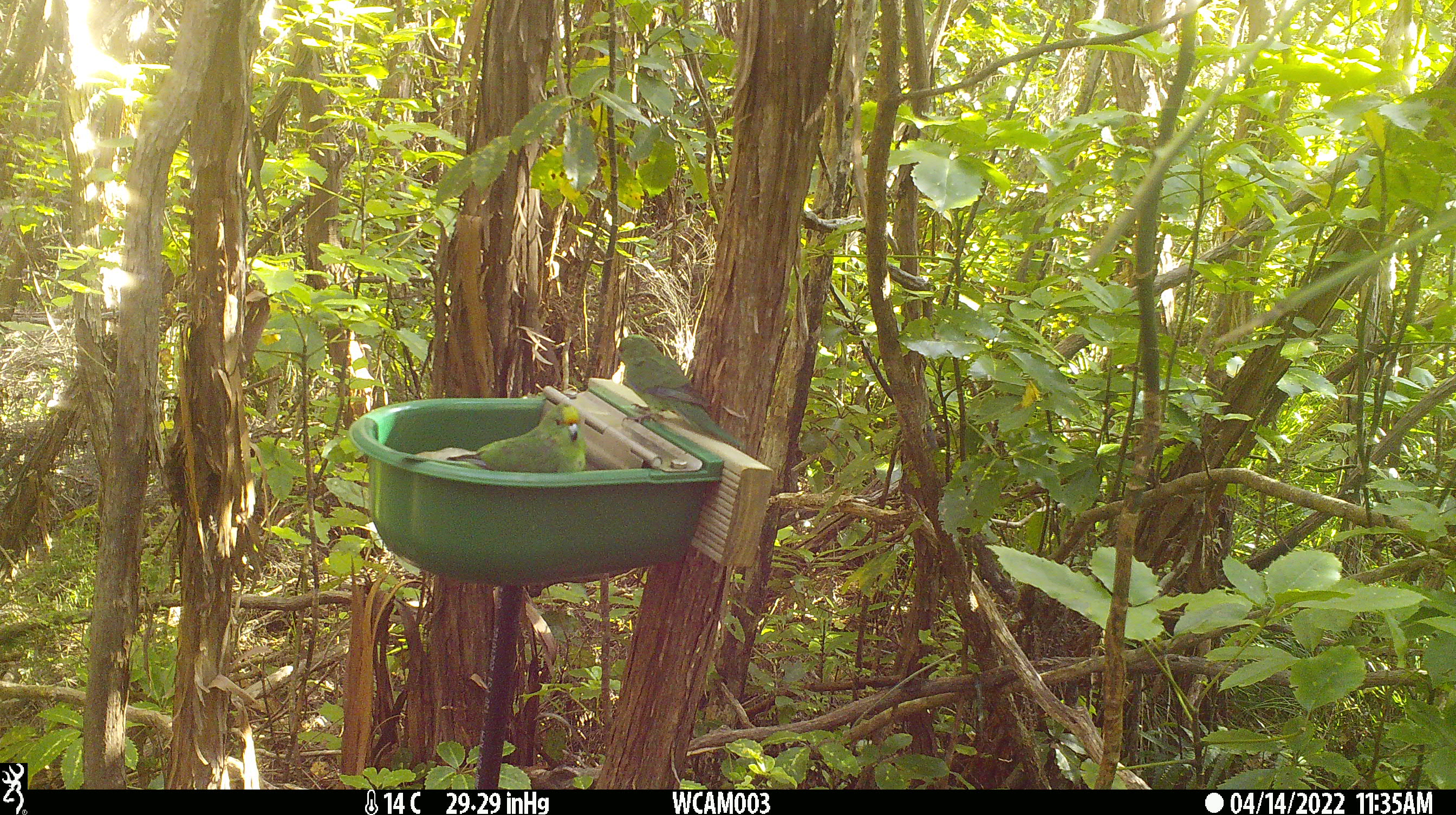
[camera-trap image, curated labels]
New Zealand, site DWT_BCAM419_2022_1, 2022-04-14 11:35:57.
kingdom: Animalia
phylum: Chordata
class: Aves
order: Psittaciformes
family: Psittaculidae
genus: Cyanoramphus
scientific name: Cyanoramphus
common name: parakeet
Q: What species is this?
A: Parakeet (Cyanoramphus).